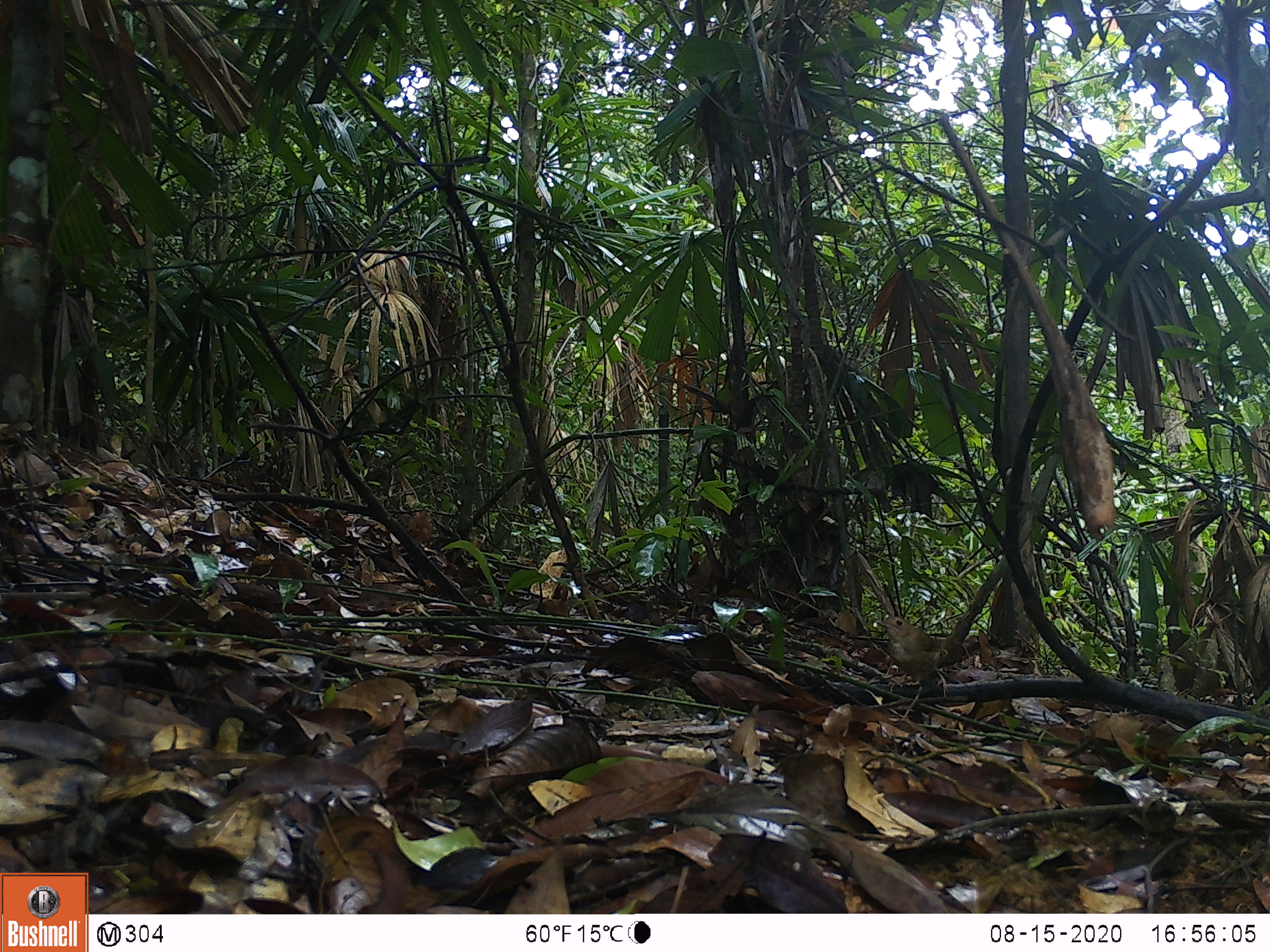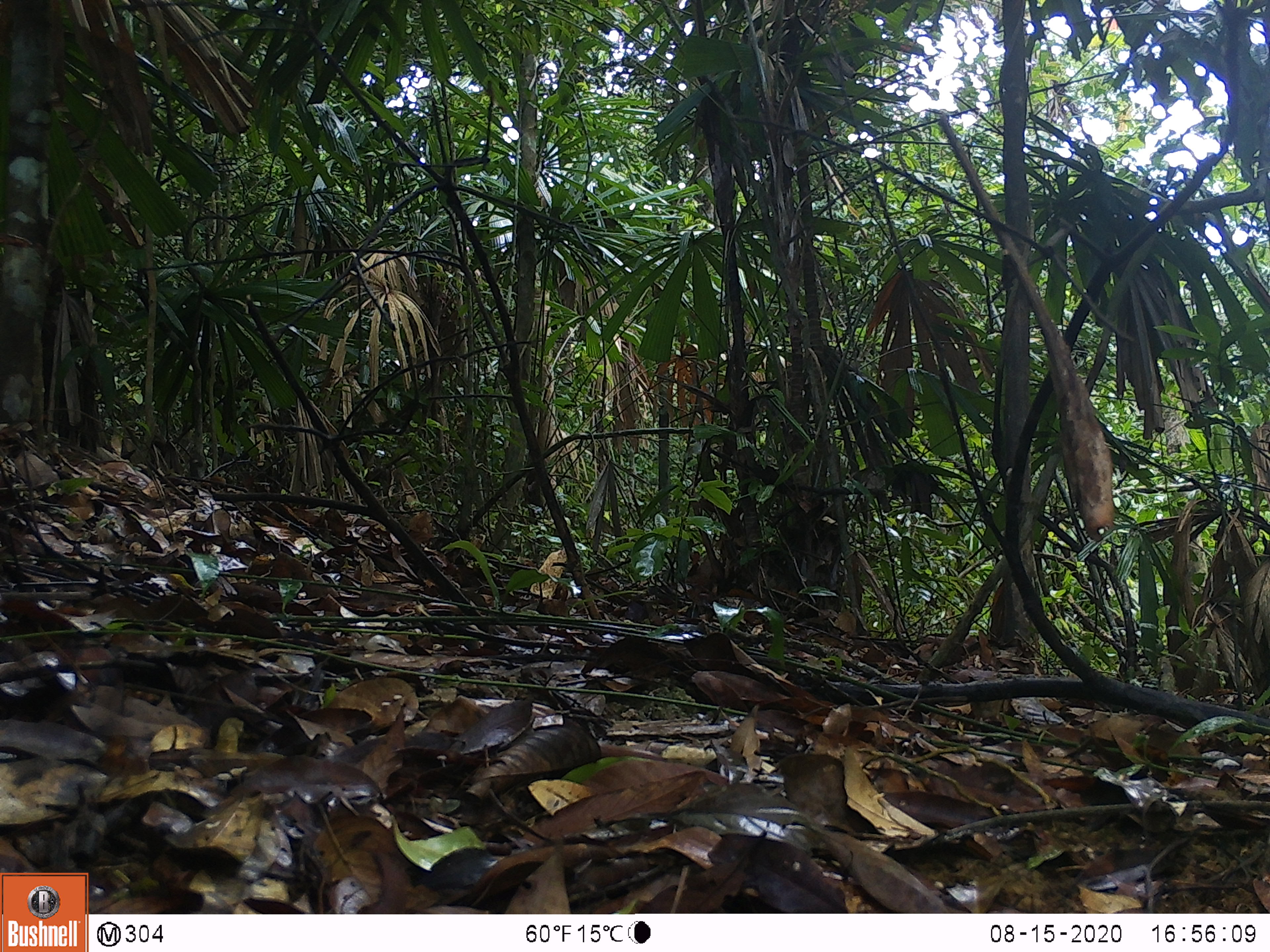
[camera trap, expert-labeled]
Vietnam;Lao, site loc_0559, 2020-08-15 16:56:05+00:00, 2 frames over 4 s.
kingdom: Animalia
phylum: Chordata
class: Aves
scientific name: Aves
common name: bird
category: unidentified bird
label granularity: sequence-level